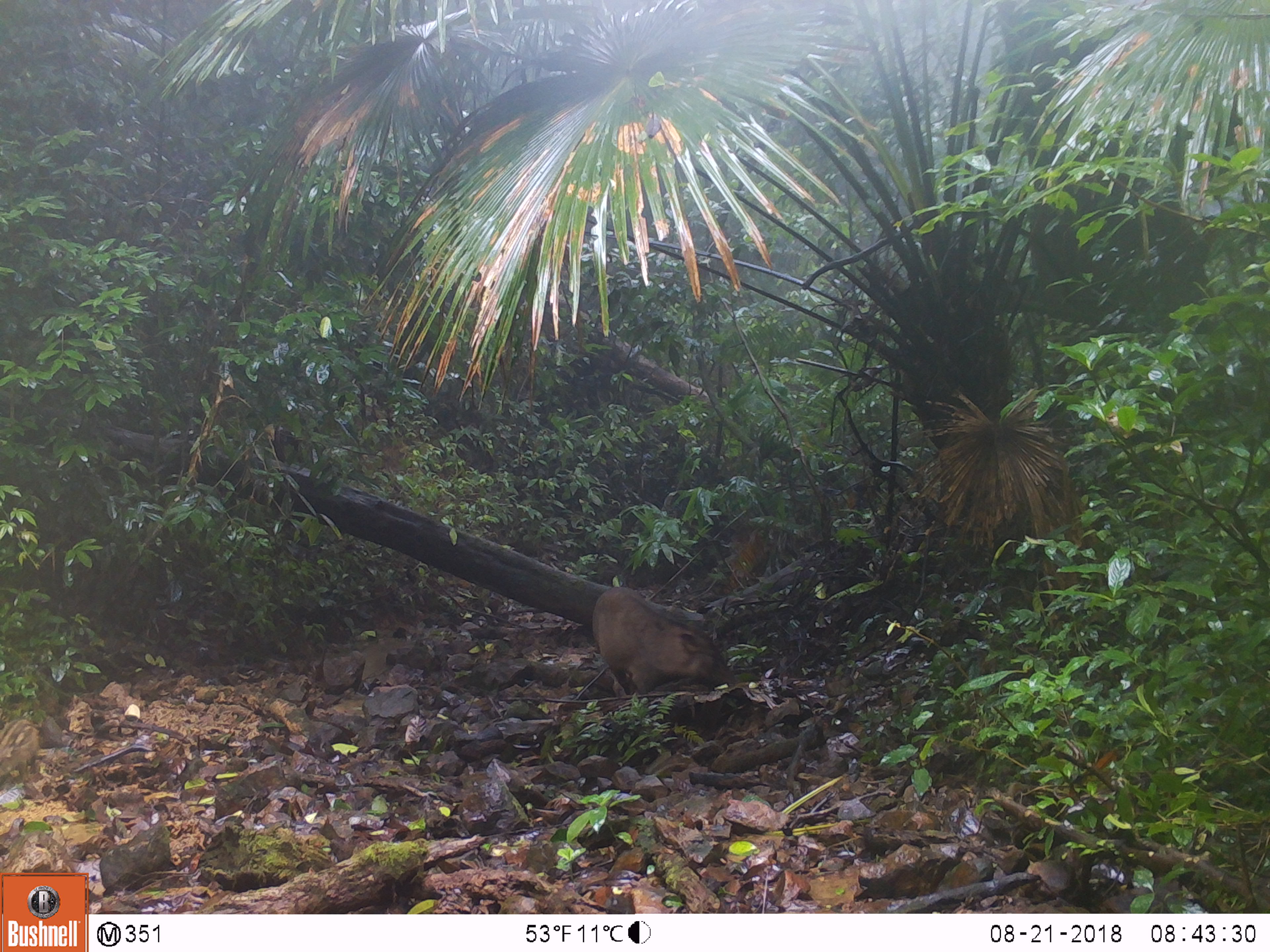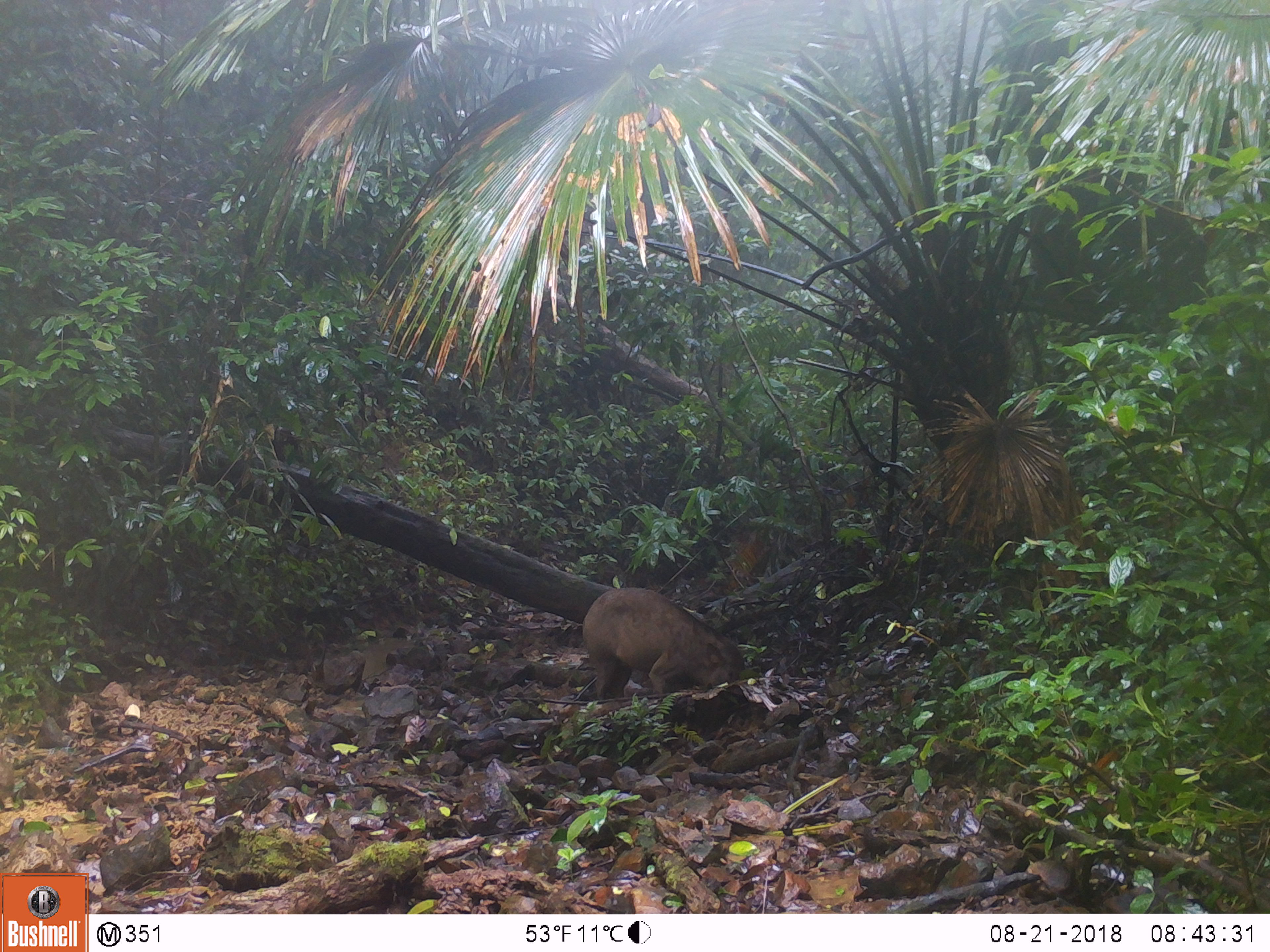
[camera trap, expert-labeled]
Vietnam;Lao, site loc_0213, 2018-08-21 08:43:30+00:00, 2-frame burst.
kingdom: Animalia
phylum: Chordata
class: Mammalia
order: Artiodactyla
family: Suidae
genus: Sus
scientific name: Sus scrofa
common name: eurasian wild pig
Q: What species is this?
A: Eurasian wild pig (Sus scrofa).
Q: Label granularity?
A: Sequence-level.